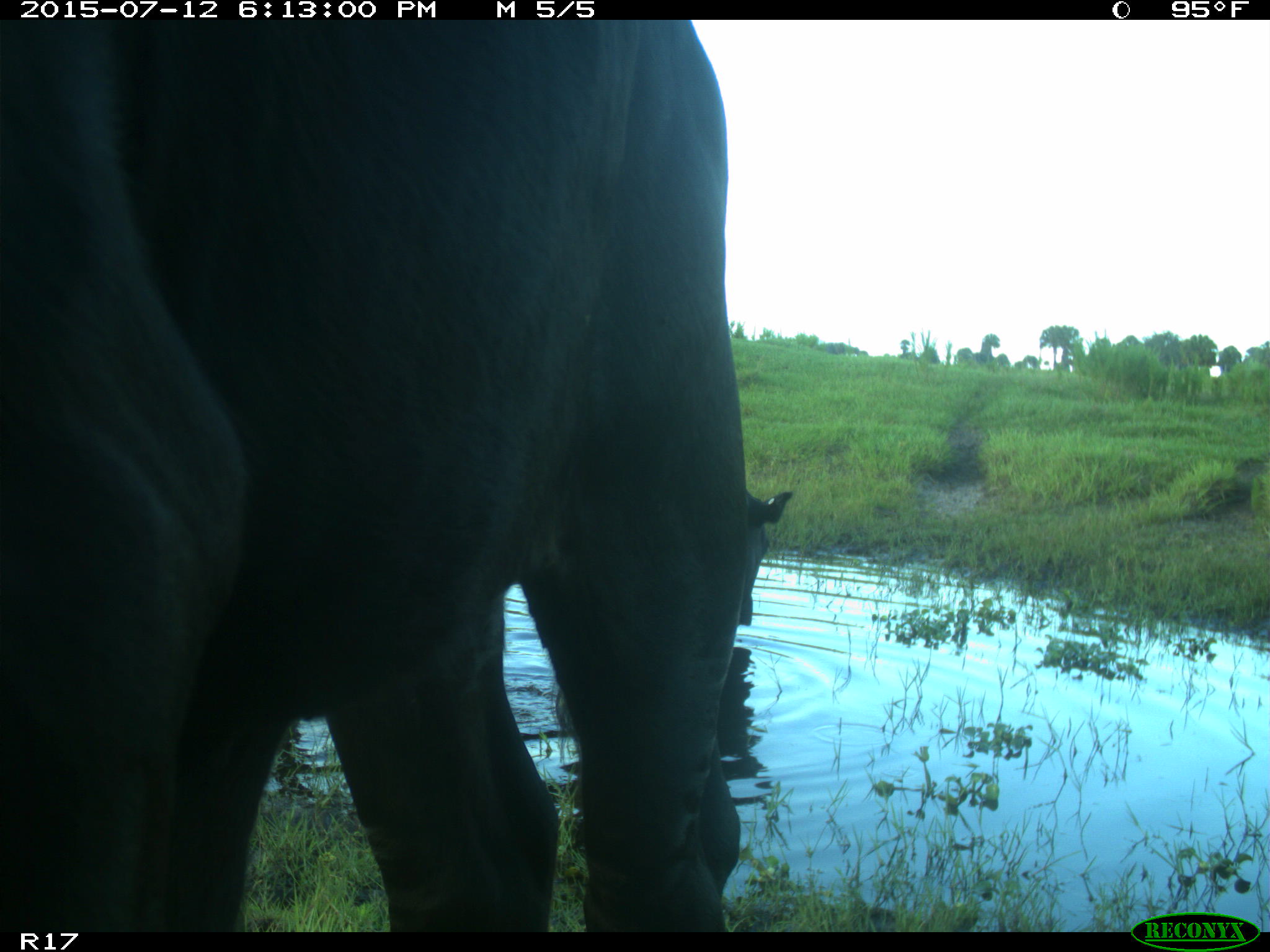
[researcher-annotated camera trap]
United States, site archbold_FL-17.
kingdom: Animalia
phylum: Chordata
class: Mammalia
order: Artiodactyla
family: Bovidae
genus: Bos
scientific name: Bos taurus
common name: domestic cow